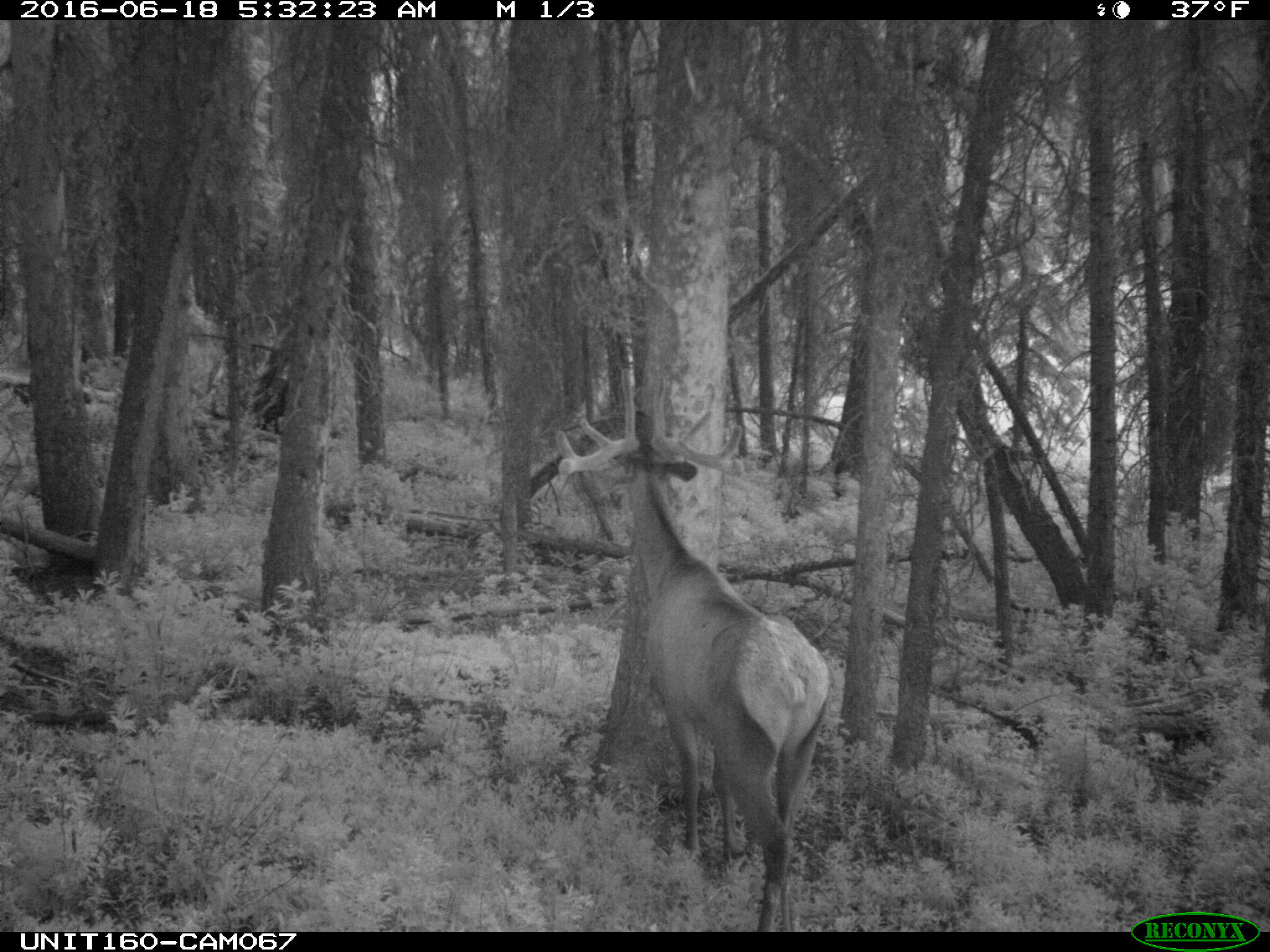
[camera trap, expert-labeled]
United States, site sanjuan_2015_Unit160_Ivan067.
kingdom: Animalia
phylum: Chordata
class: Mammalia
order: Artiodactyla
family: Cervidae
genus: Cervus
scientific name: Cervus elaphus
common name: red deer